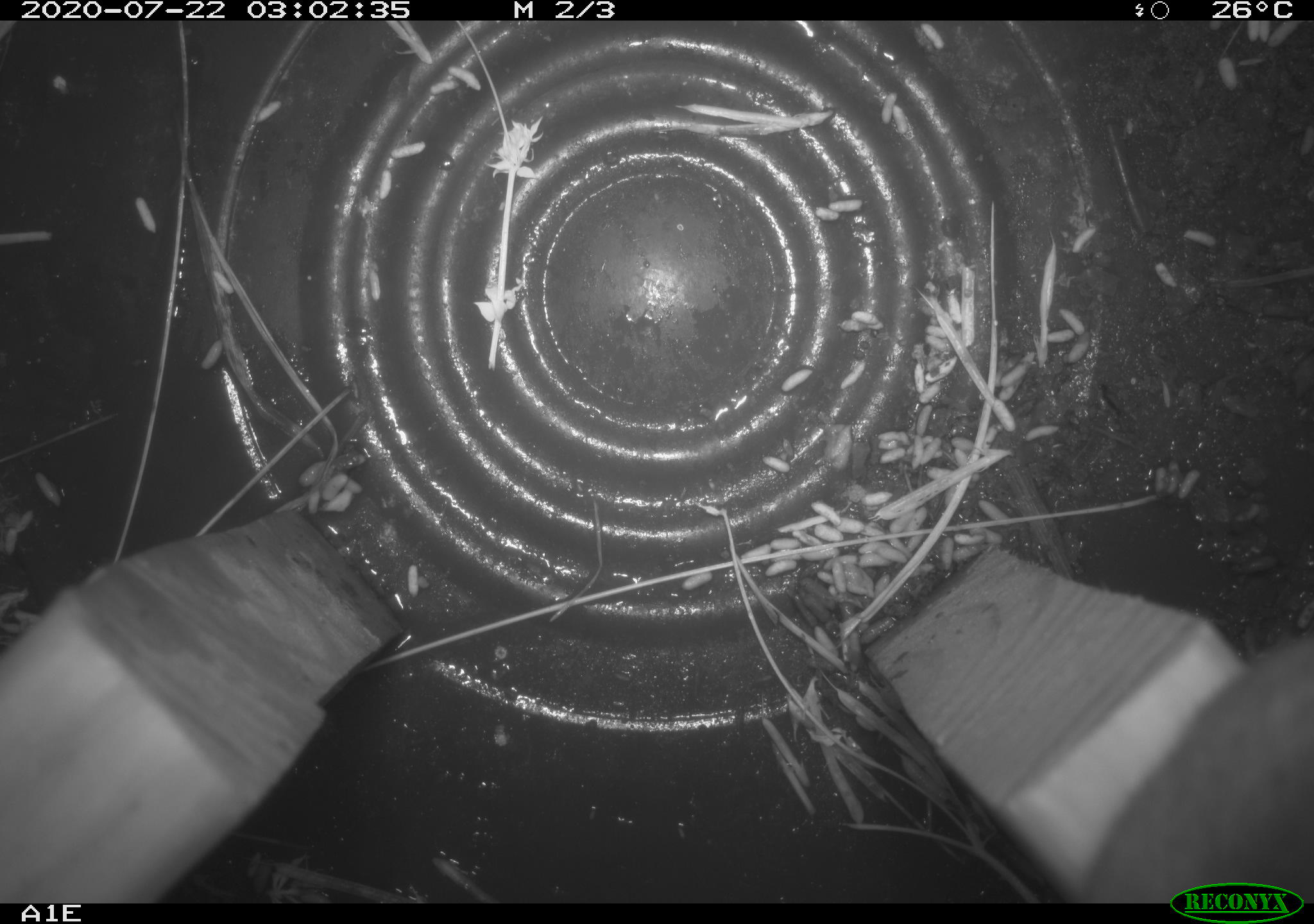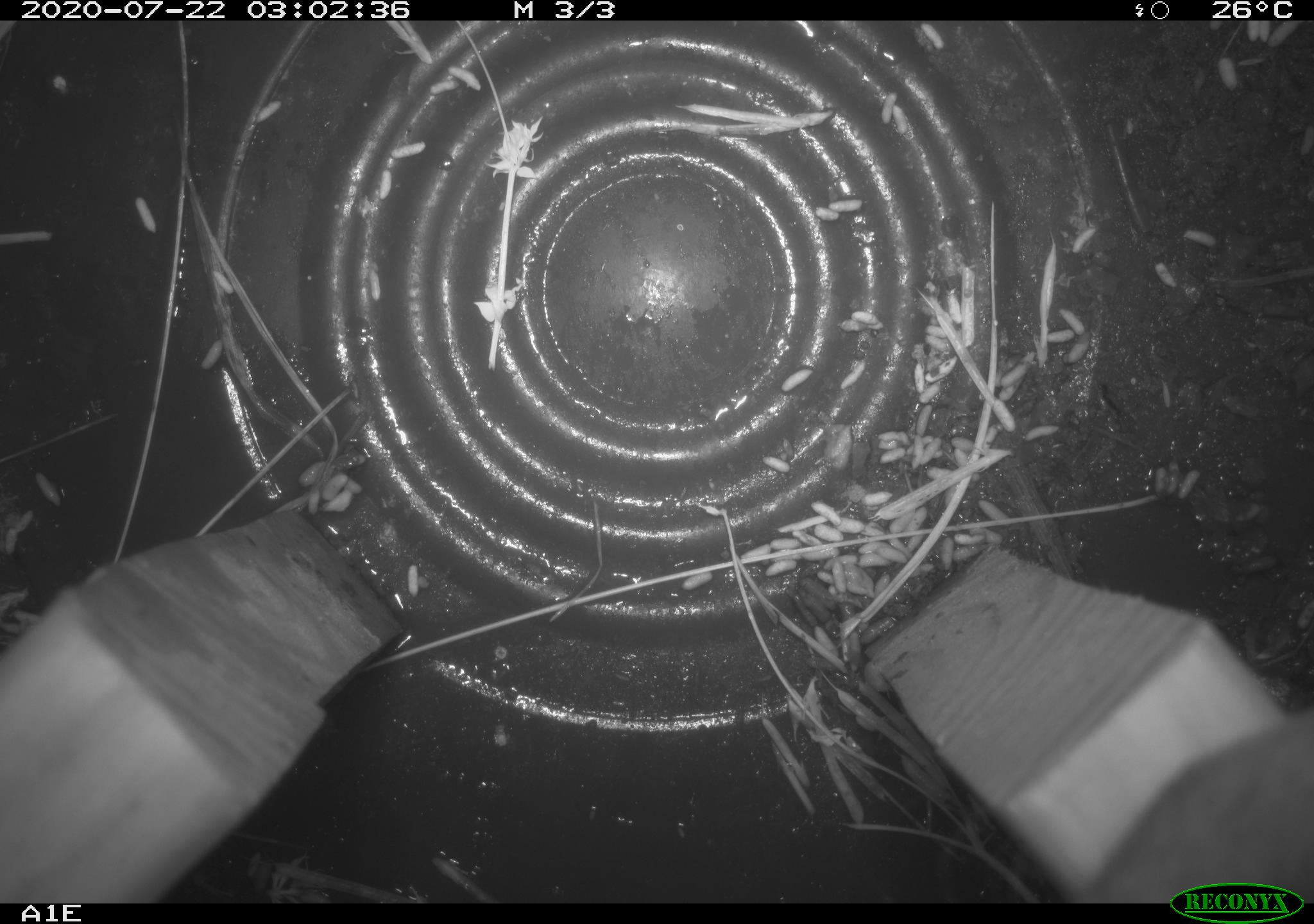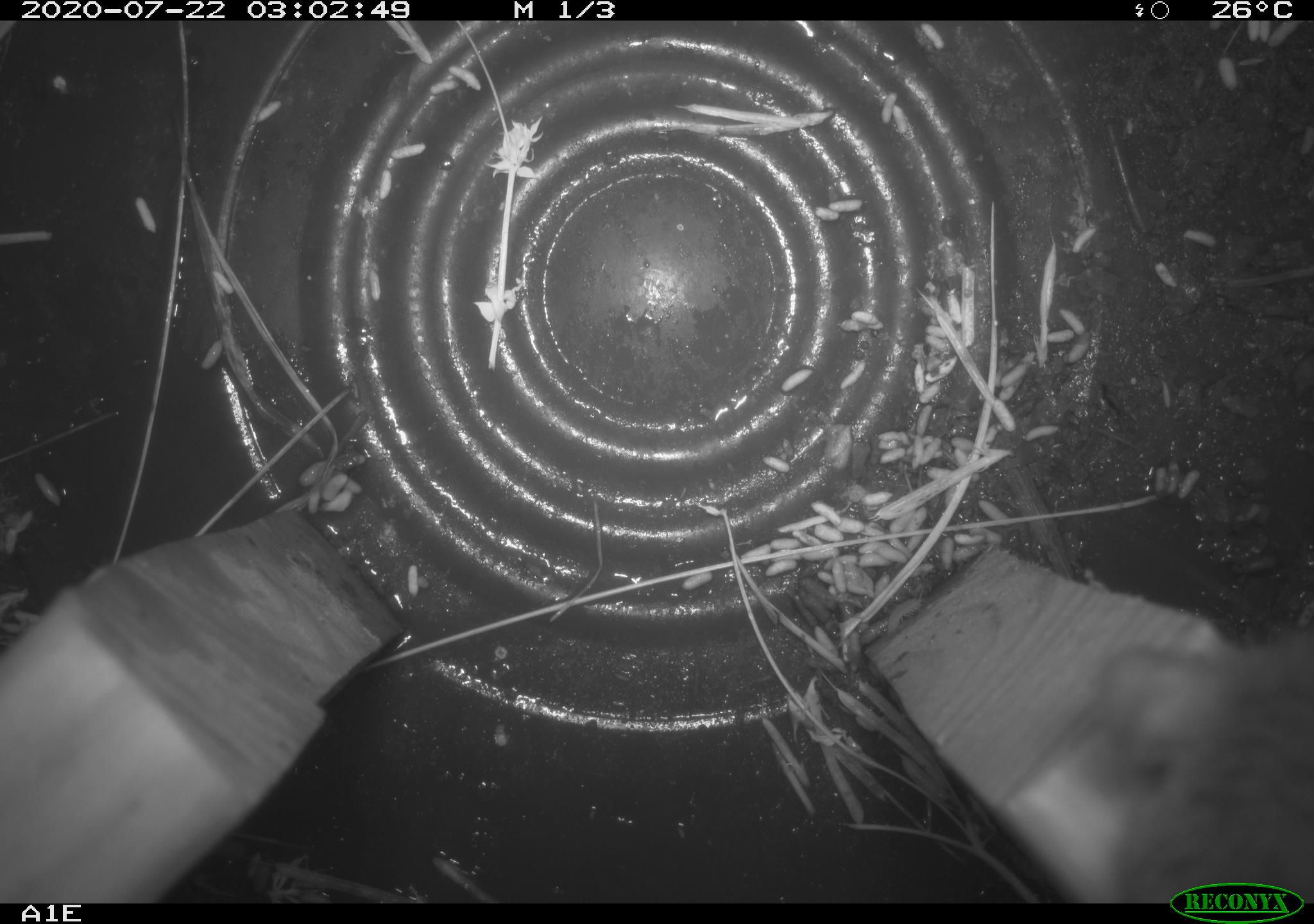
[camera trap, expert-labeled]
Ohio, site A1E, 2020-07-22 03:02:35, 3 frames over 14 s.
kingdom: Animalia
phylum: Chordata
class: Mammalia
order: Rodentia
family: Cricetidae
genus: Peromyscus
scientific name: Peromyscus leucopus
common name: white-footed mouse